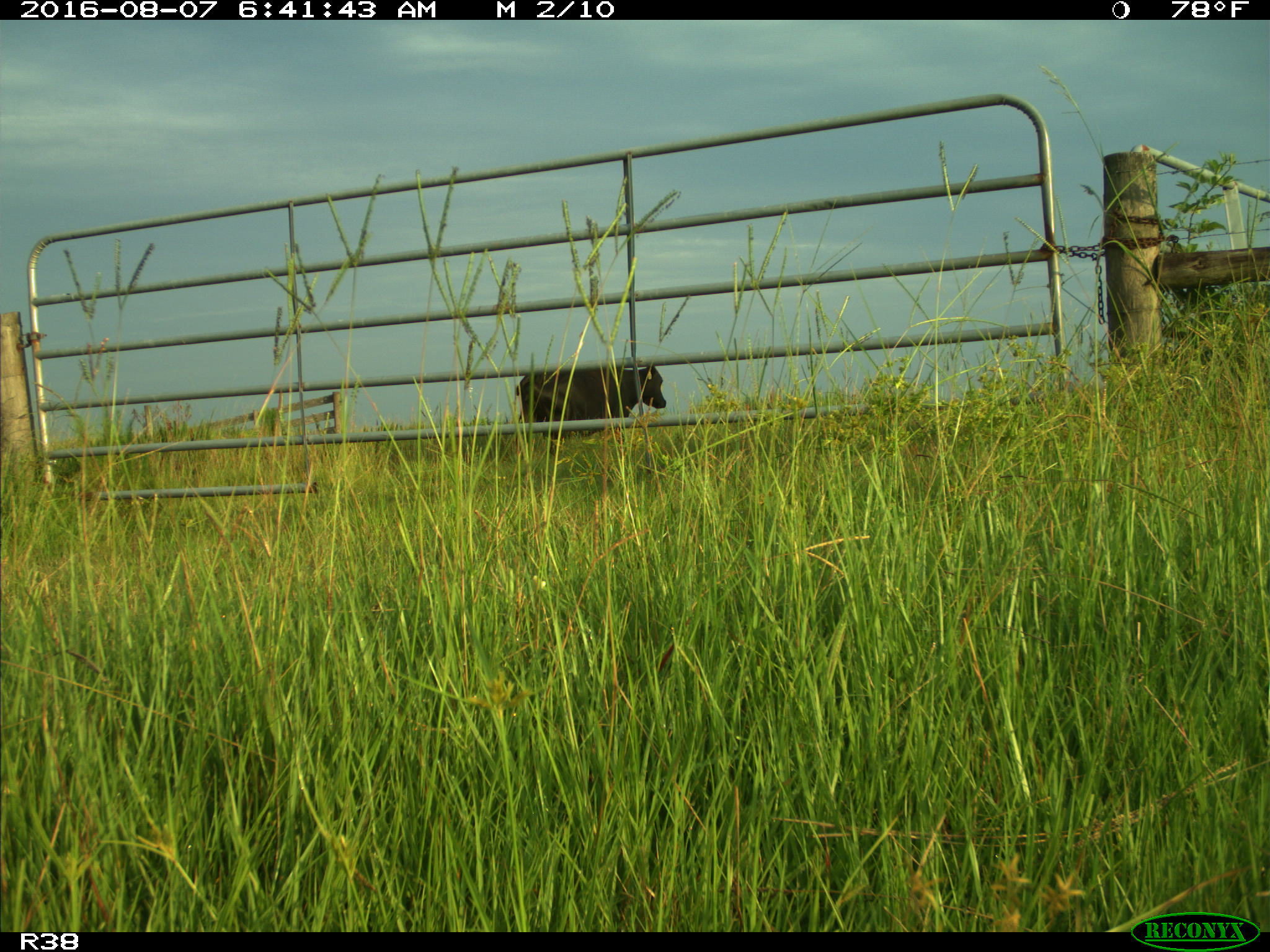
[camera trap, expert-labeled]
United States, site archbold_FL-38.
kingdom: Animalia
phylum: Chordata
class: Mammalia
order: Artiodactyla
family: Bovidae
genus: Bos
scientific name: Bos taurus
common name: domestic cow